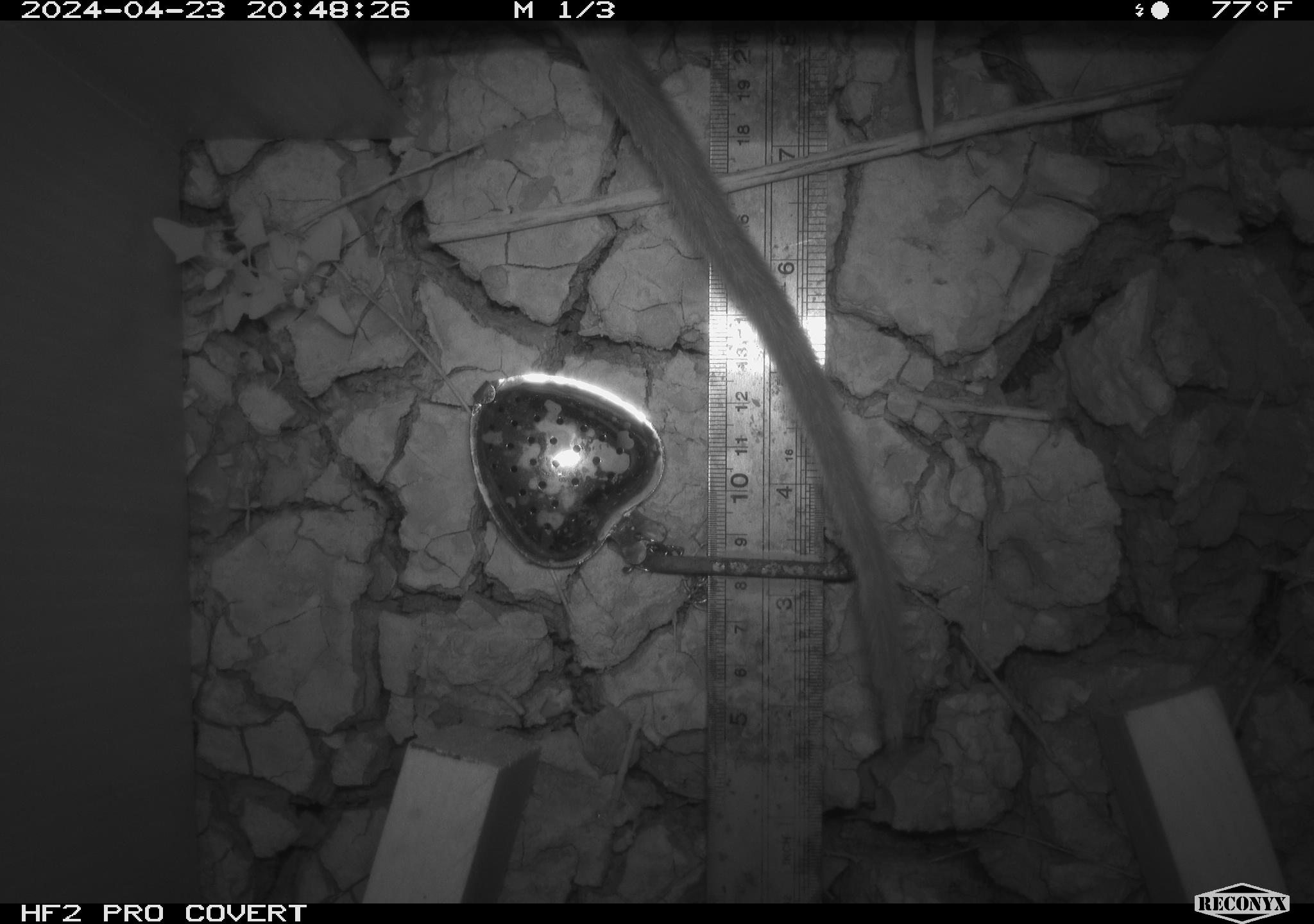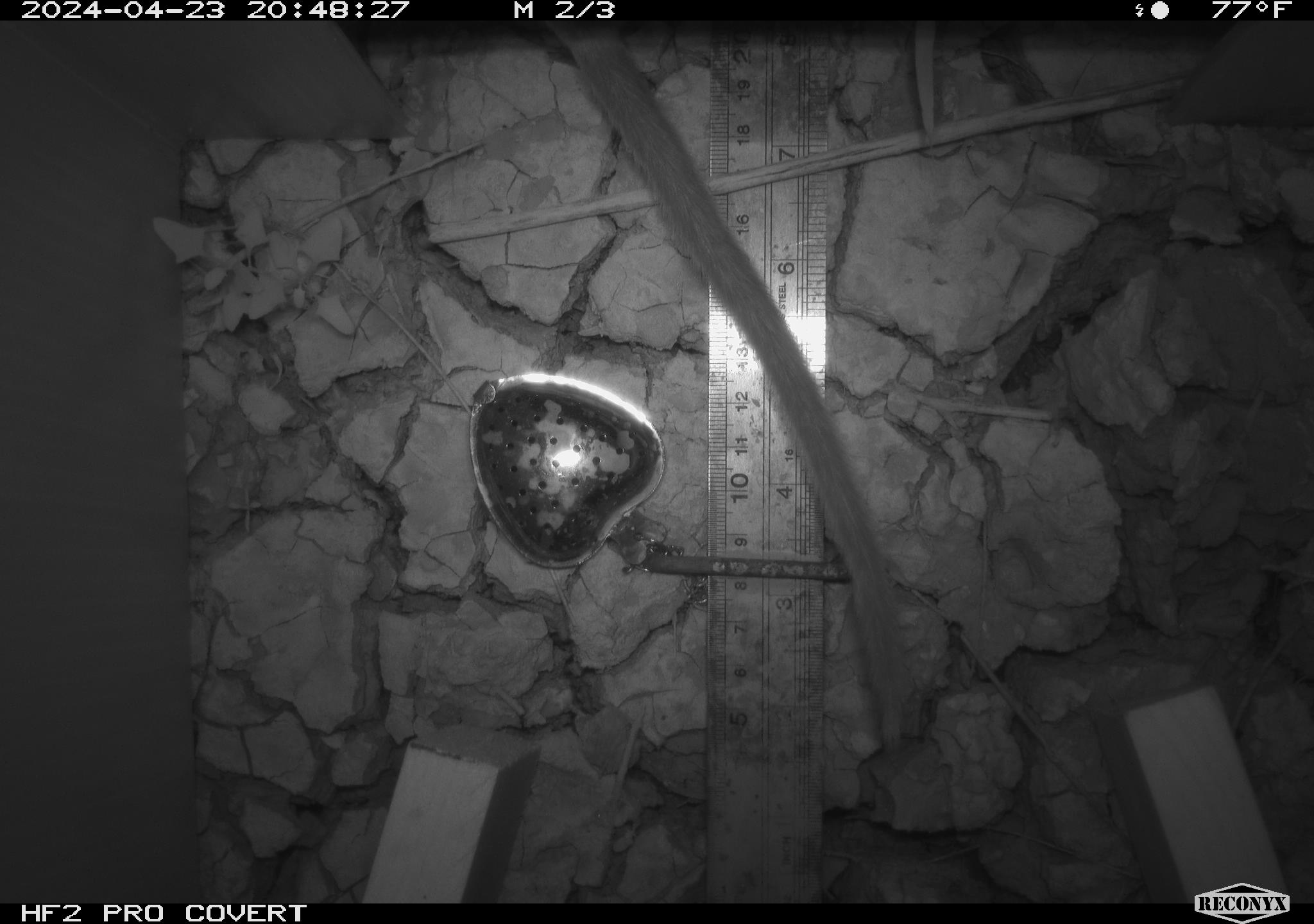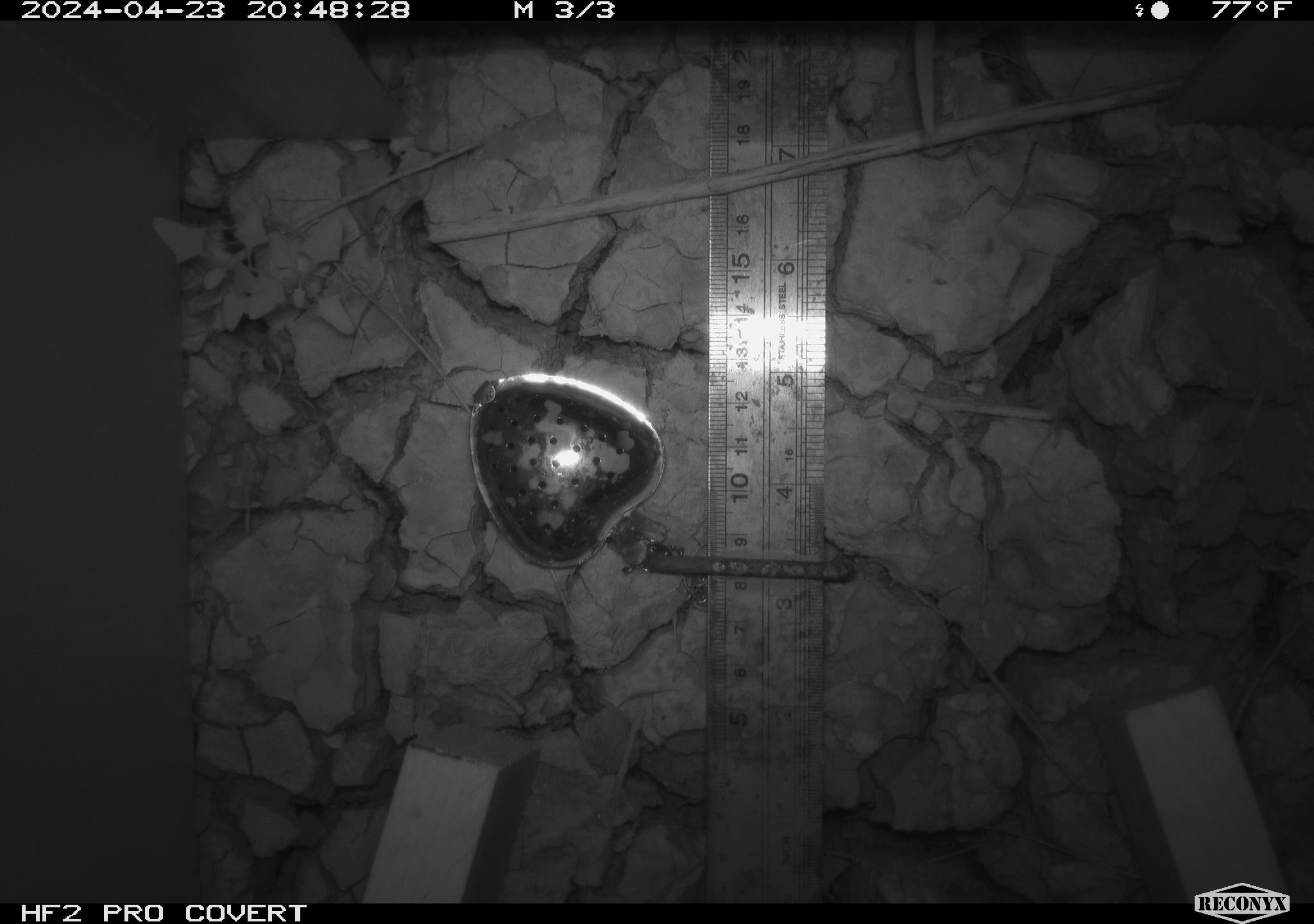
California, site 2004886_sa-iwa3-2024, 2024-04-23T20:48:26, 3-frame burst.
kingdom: Animalia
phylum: Chordata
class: Mammalia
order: Rodentia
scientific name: Rodentia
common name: woodrat or rat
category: woodrat or rat species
Woodrat or rat species (woodrat or rat) (Rodentia).